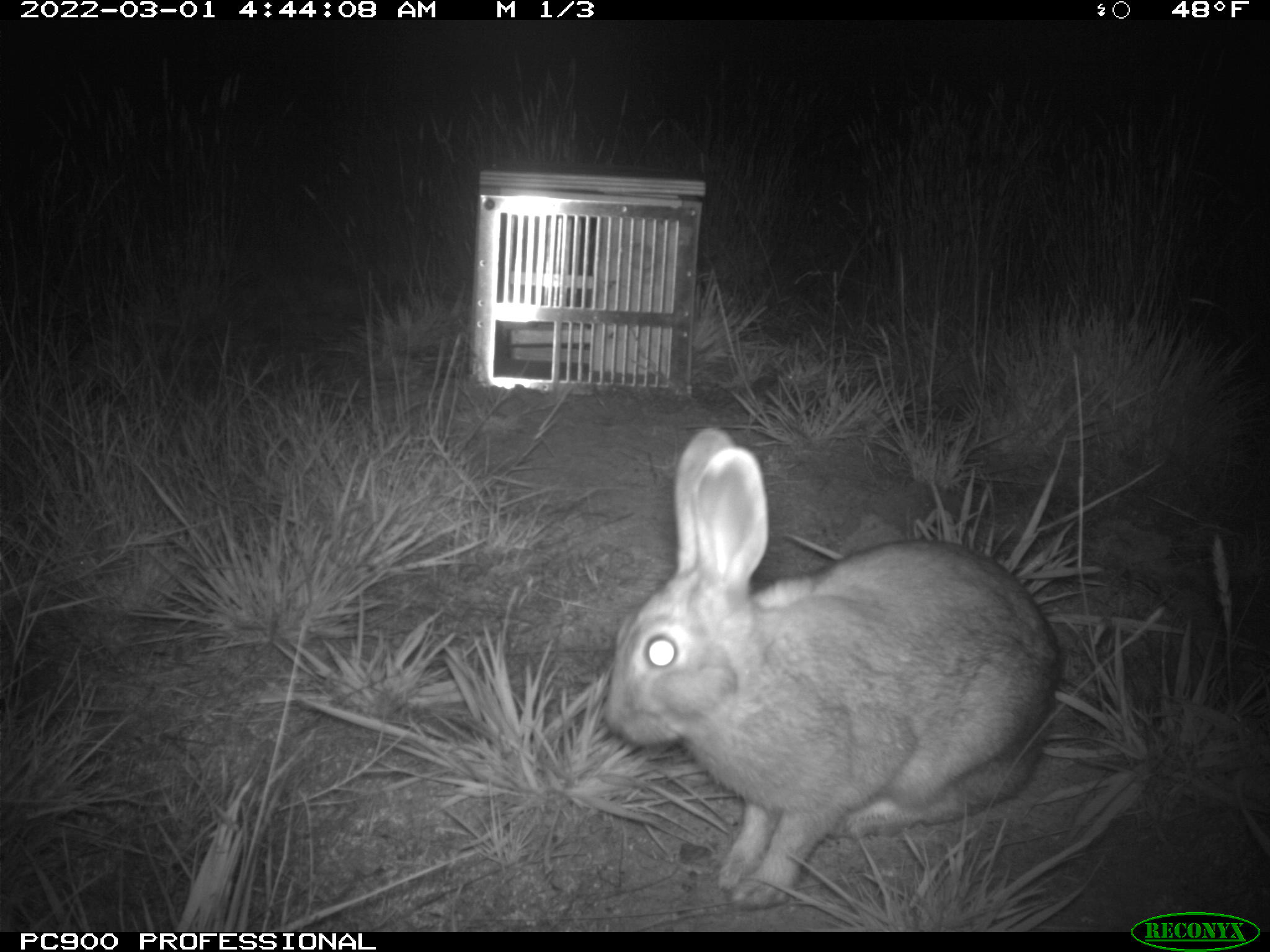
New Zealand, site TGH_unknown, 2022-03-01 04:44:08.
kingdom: Animalia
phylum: Chordata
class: Mammalia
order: Lagomorpha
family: Leporidae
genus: Oryctolagus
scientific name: Oryctolagus cuniculus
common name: european rabbit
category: rabbit